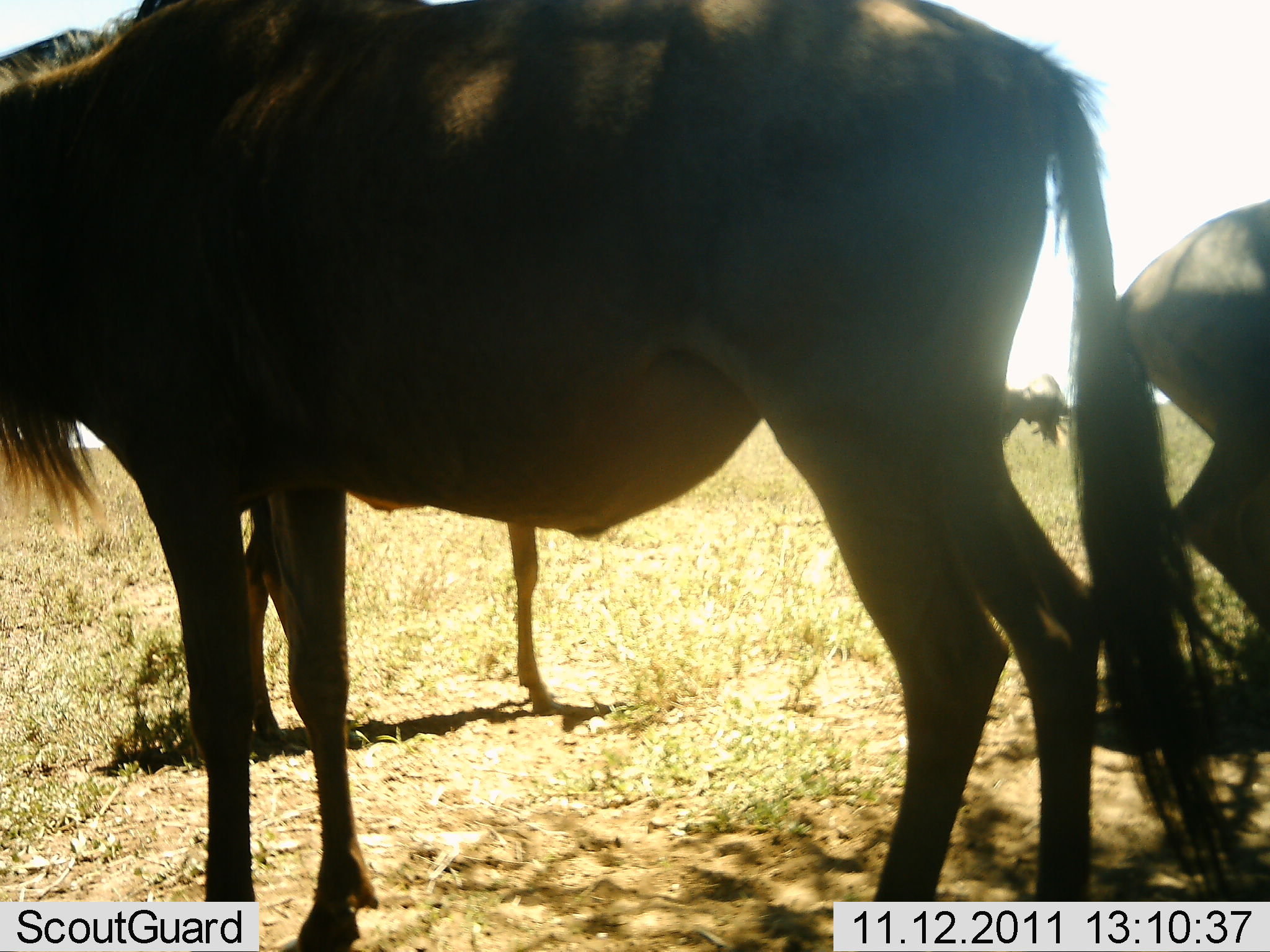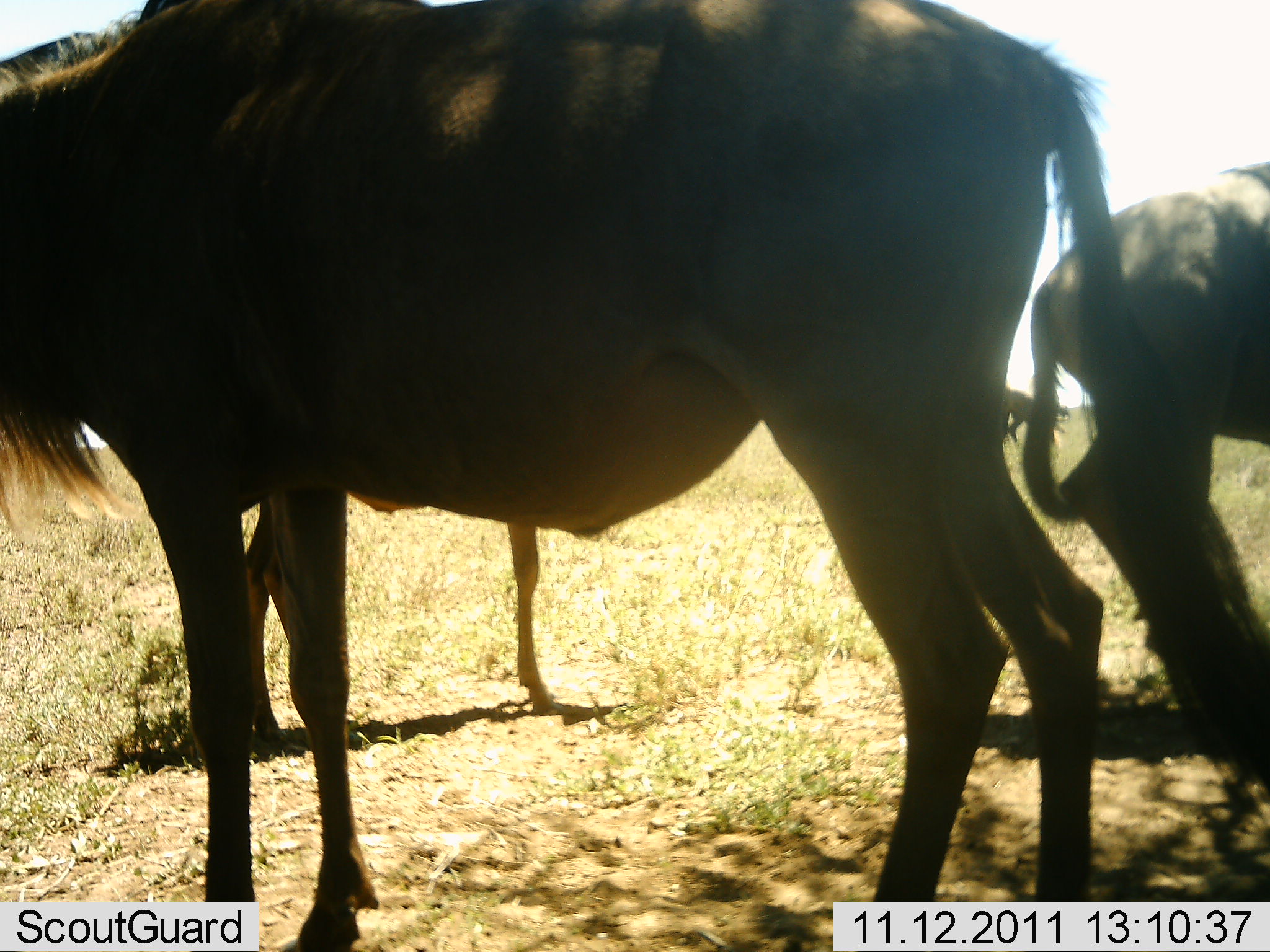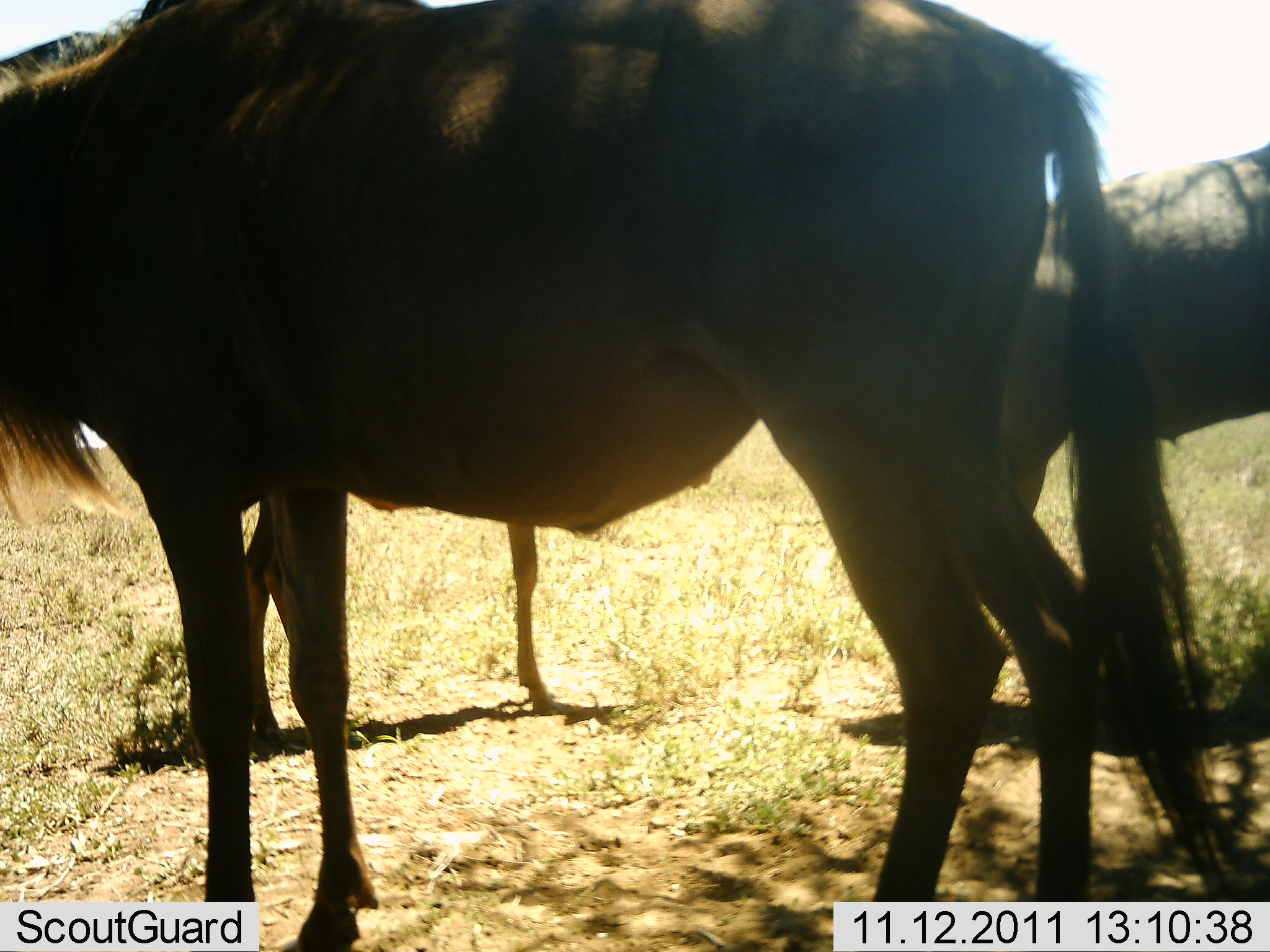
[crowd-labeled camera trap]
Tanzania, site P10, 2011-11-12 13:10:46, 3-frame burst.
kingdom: Animalia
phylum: Chordata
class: Mammalia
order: Artiodactyla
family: Bovidae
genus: Connochaetes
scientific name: Connochaetes taurinus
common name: blue wildebeest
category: wildebeest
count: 3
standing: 77%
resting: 0%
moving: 31%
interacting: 0%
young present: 8%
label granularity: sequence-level